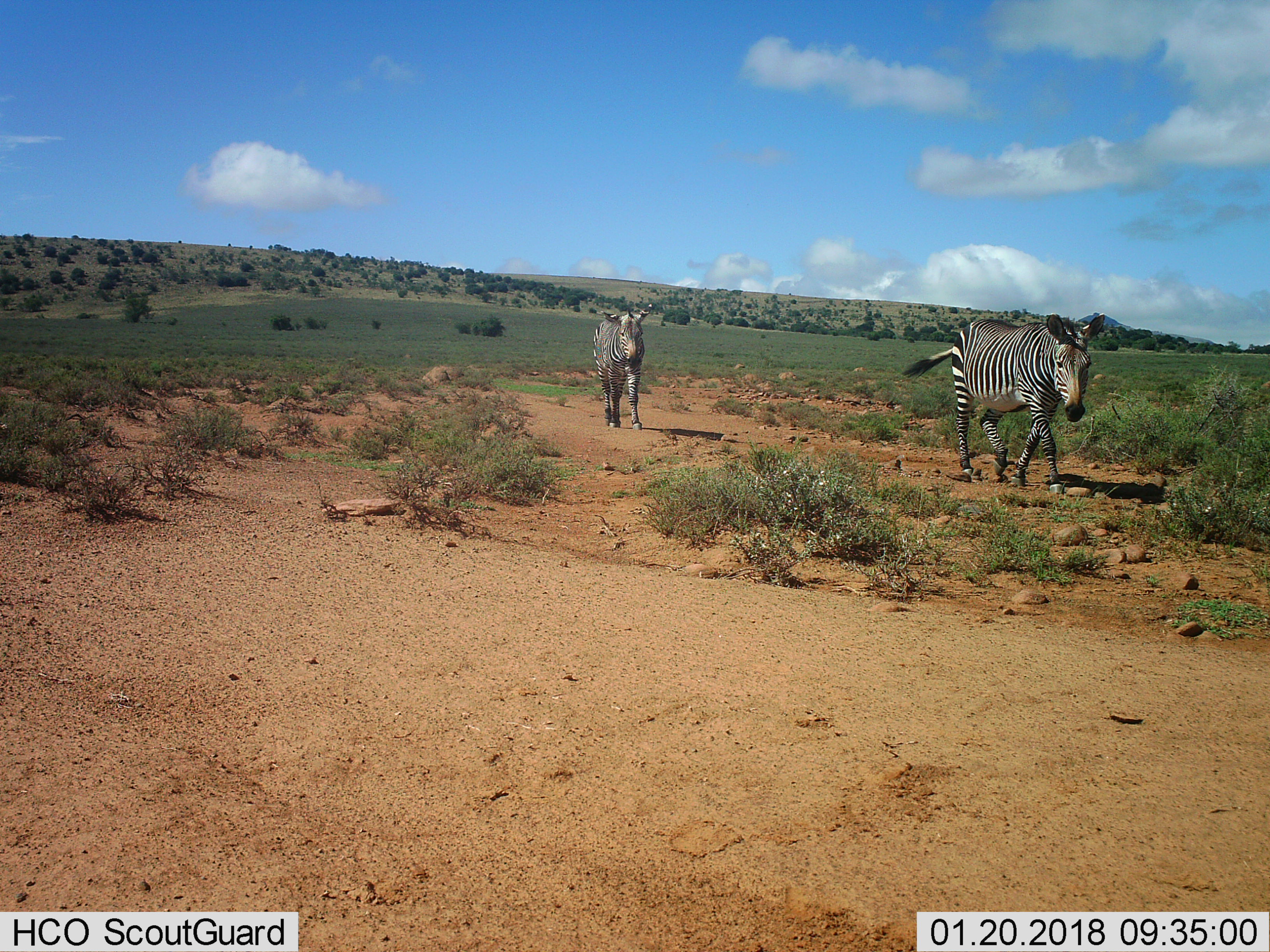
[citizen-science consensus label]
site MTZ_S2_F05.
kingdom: Animalia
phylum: Chordata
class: Mammalia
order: Perissodactyla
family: Equidae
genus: Equus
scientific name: Equus zebra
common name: mountain zebra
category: zebramountain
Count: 2.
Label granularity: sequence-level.